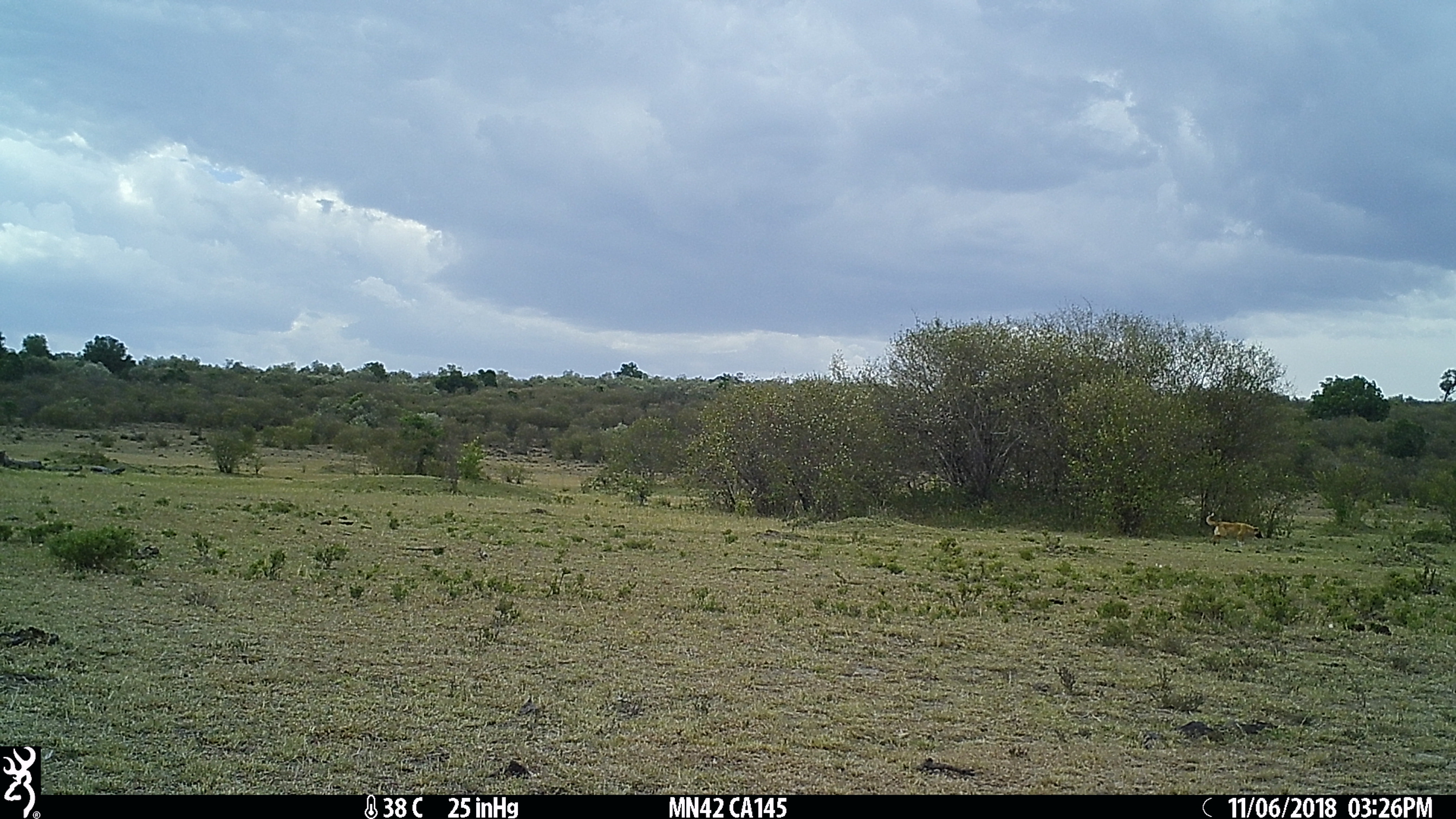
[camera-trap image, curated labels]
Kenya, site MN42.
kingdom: Animalia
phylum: Chordata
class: Mammalia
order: Carnivora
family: Canidae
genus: Canis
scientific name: Canis familiaris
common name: domestic dog